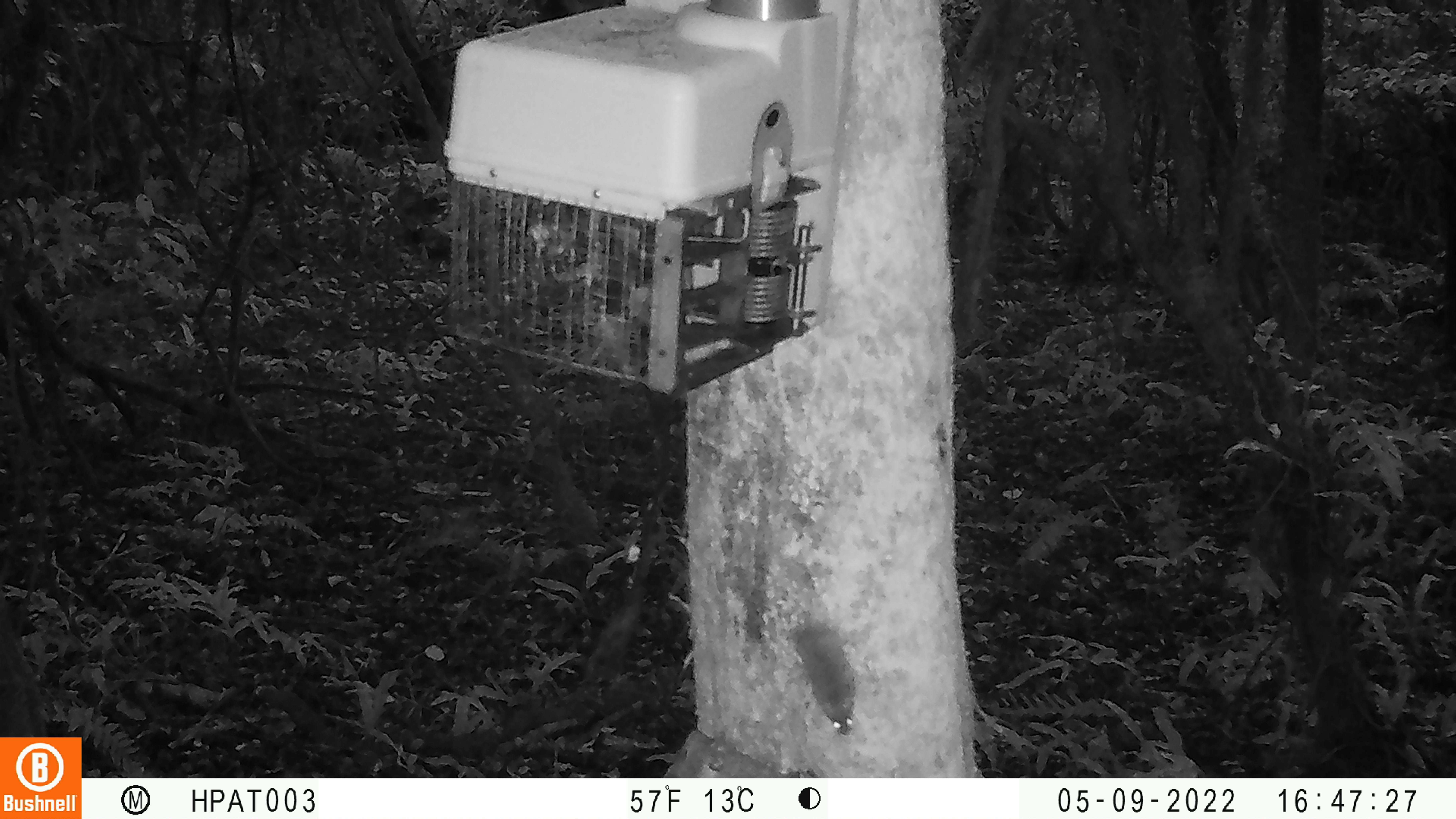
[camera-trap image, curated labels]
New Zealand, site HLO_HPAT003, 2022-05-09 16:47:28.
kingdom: Animalia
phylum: Chordata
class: Mammalia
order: Rodentia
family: Muridae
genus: Mus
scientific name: Mus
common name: mouse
Mouse (Mus).